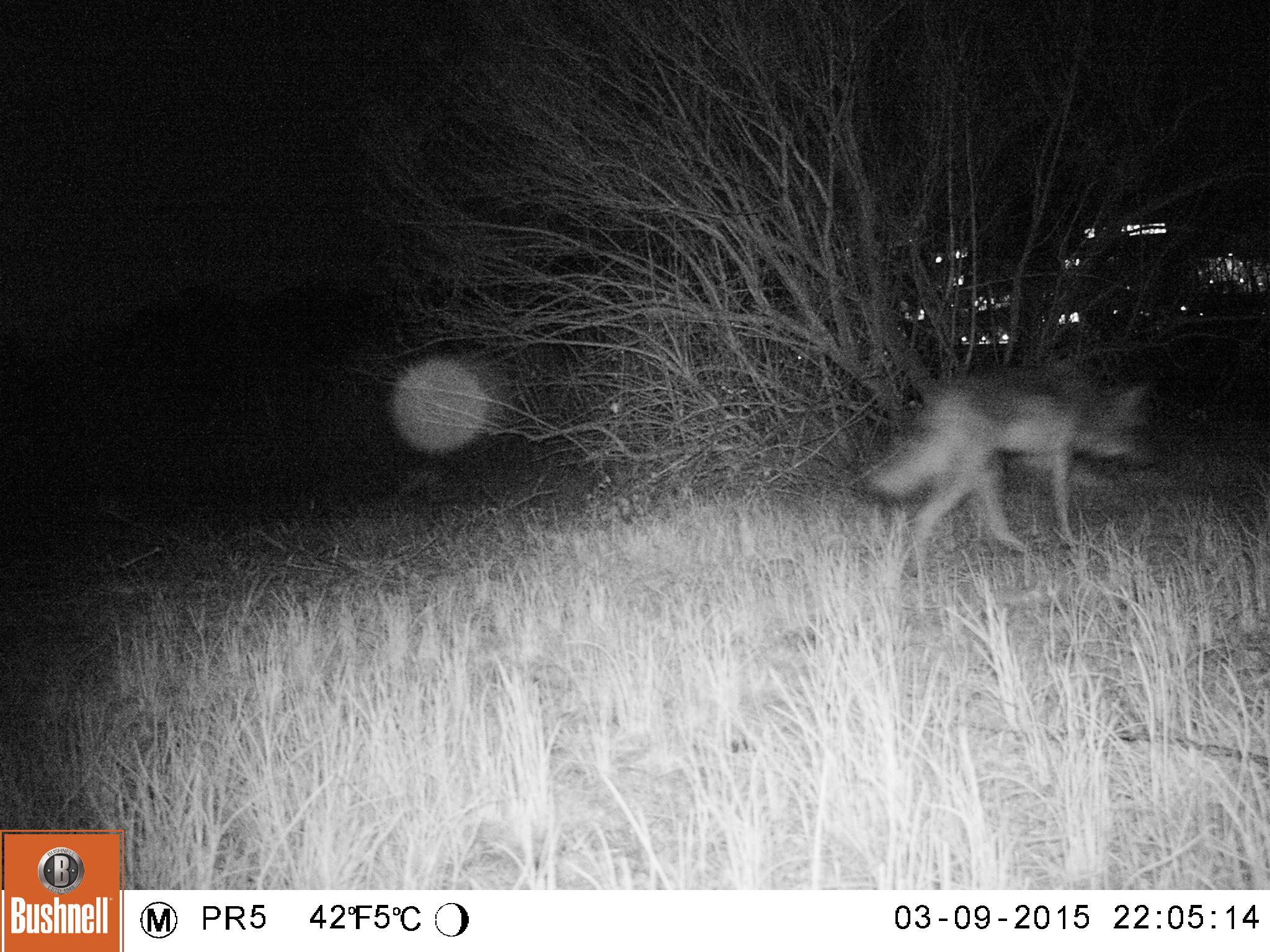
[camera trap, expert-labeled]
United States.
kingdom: Animalia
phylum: Chordata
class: Mammalia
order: Carnivora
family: Canidae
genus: Canis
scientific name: Canis latrans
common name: coyote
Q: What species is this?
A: Coyote (Canis latrans).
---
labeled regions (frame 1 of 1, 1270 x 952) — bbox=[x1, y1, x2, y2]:
Coyote: bbox=[867, 355, 1151, 553]